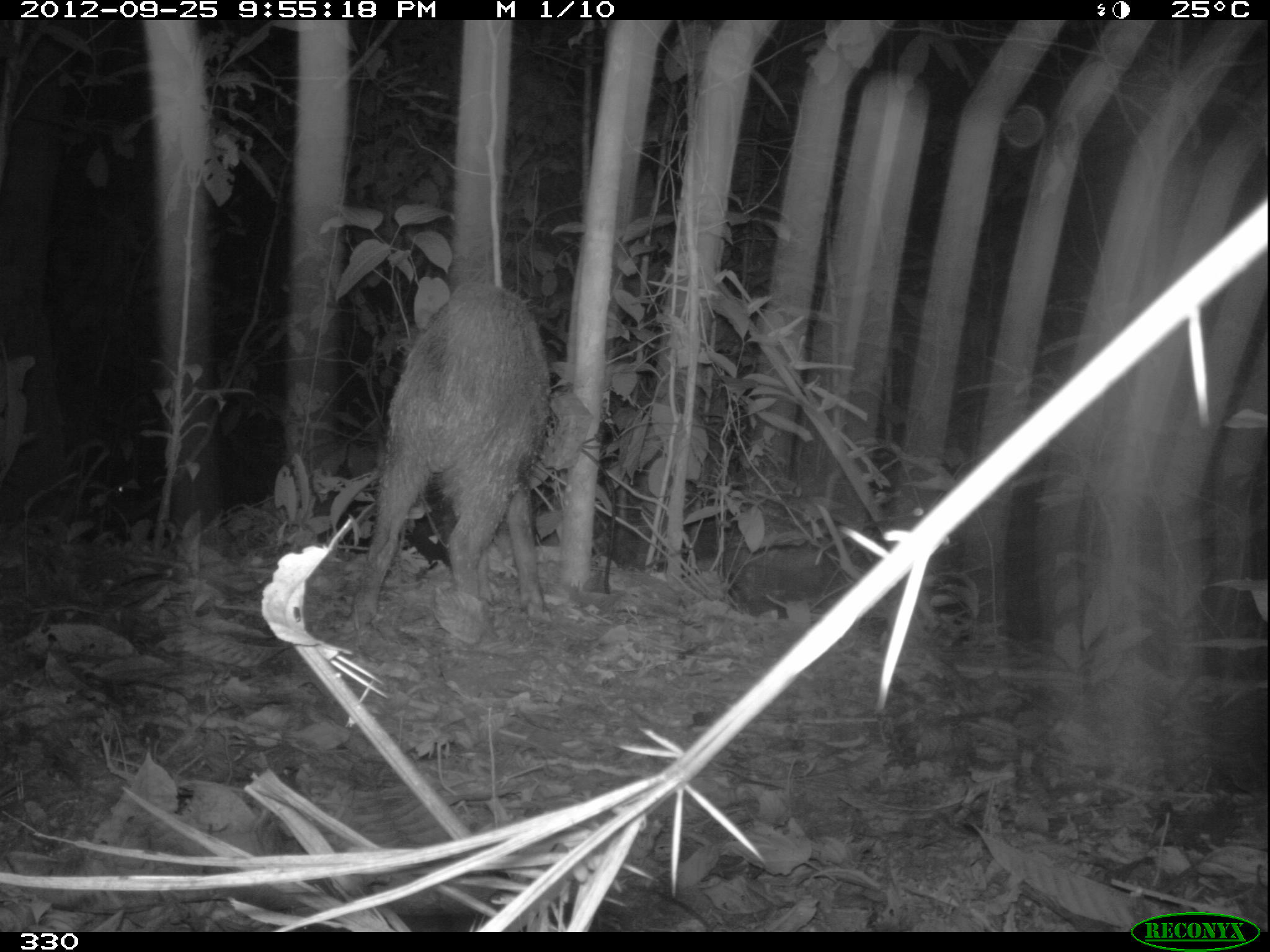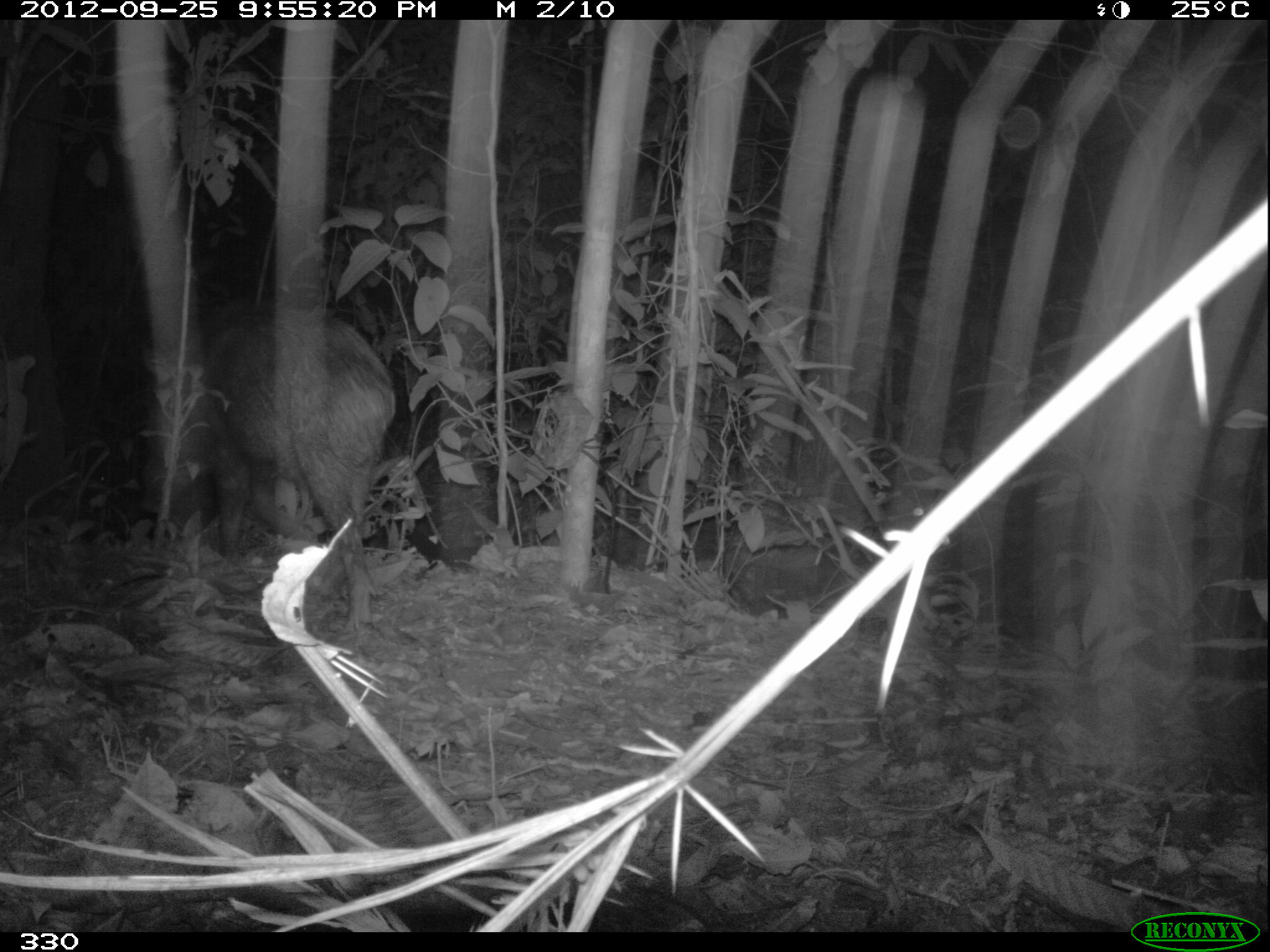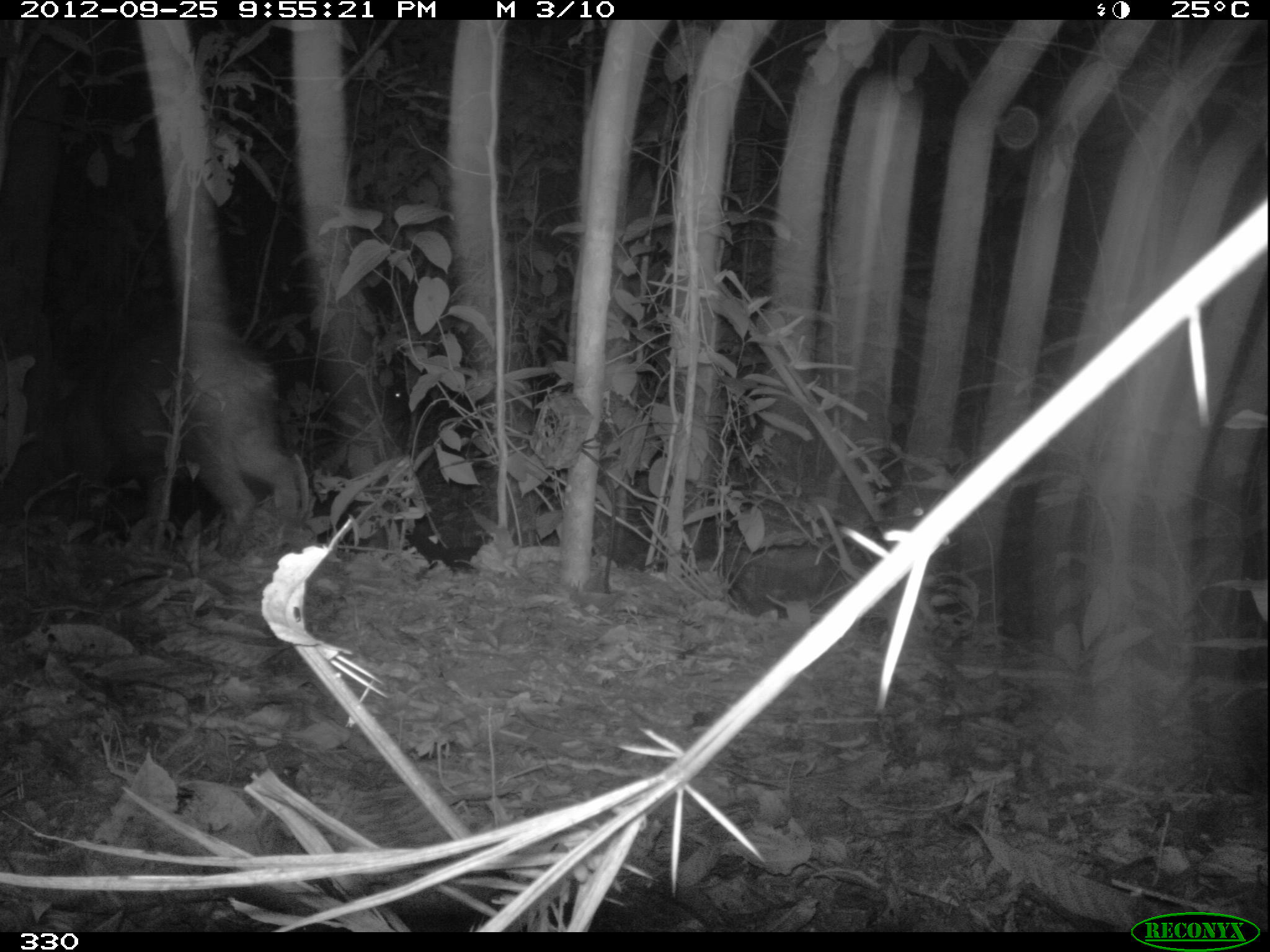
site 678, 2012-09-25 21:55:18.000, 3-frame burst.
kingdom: Animalia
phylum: Chordata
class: Mammalia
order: Artiodactyla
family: Tayassuidae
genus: Tayassu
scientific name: Tayassu pecari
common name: white-lipped peccary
Tayassu pecari (white-lipped peccary).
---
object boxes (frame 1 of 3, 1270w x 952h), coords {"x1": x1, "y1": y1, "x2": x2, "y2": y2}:
tayassu pecari: {"x1": 349, "y1": 281, "x2": 551, "y2": 622}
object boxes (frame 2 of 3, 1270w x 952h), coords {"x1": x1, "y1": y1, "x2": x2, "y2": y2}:
tayassu pecari: {"x1": 142, "y1": 300, "x2": 392, "y2": 627}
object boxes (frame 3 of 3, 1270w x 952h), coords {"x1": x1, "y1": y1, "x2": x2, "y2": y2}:
tayassu pecari: {"x1": 42, "y1": 318, "x2": 298, "y2": 558}; {"x1": 383, "y1": 380, "x2": 407, "y2": 425}